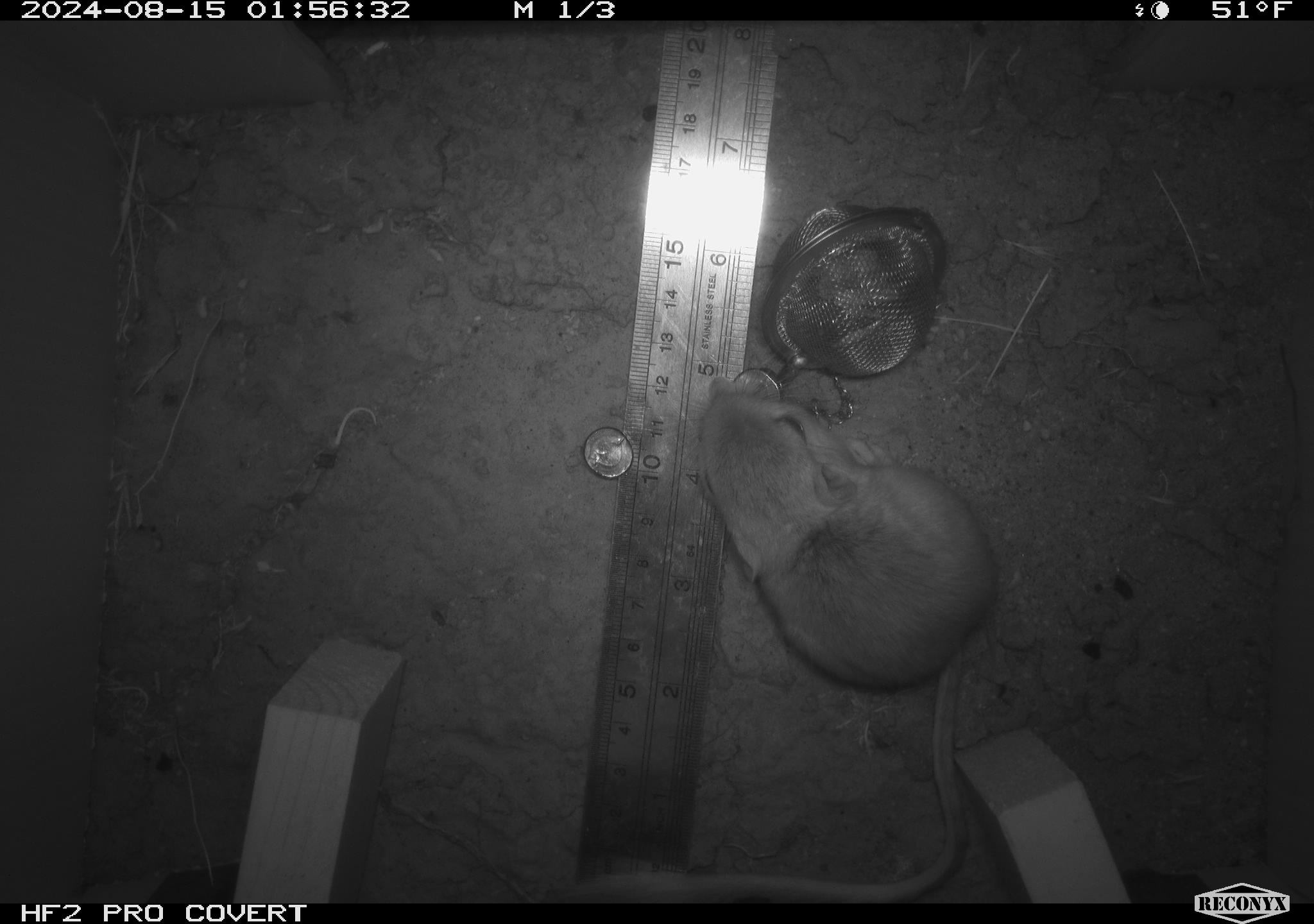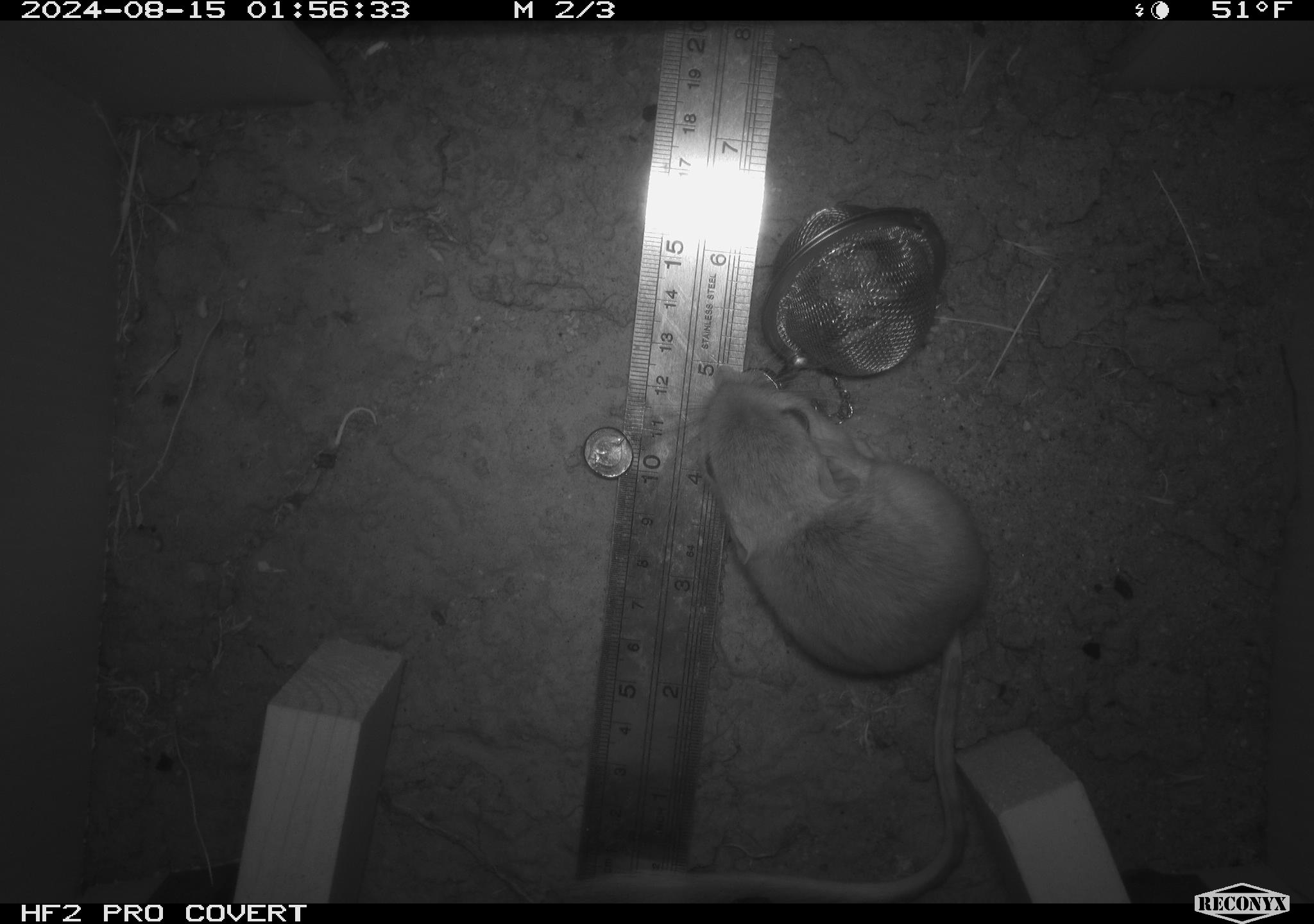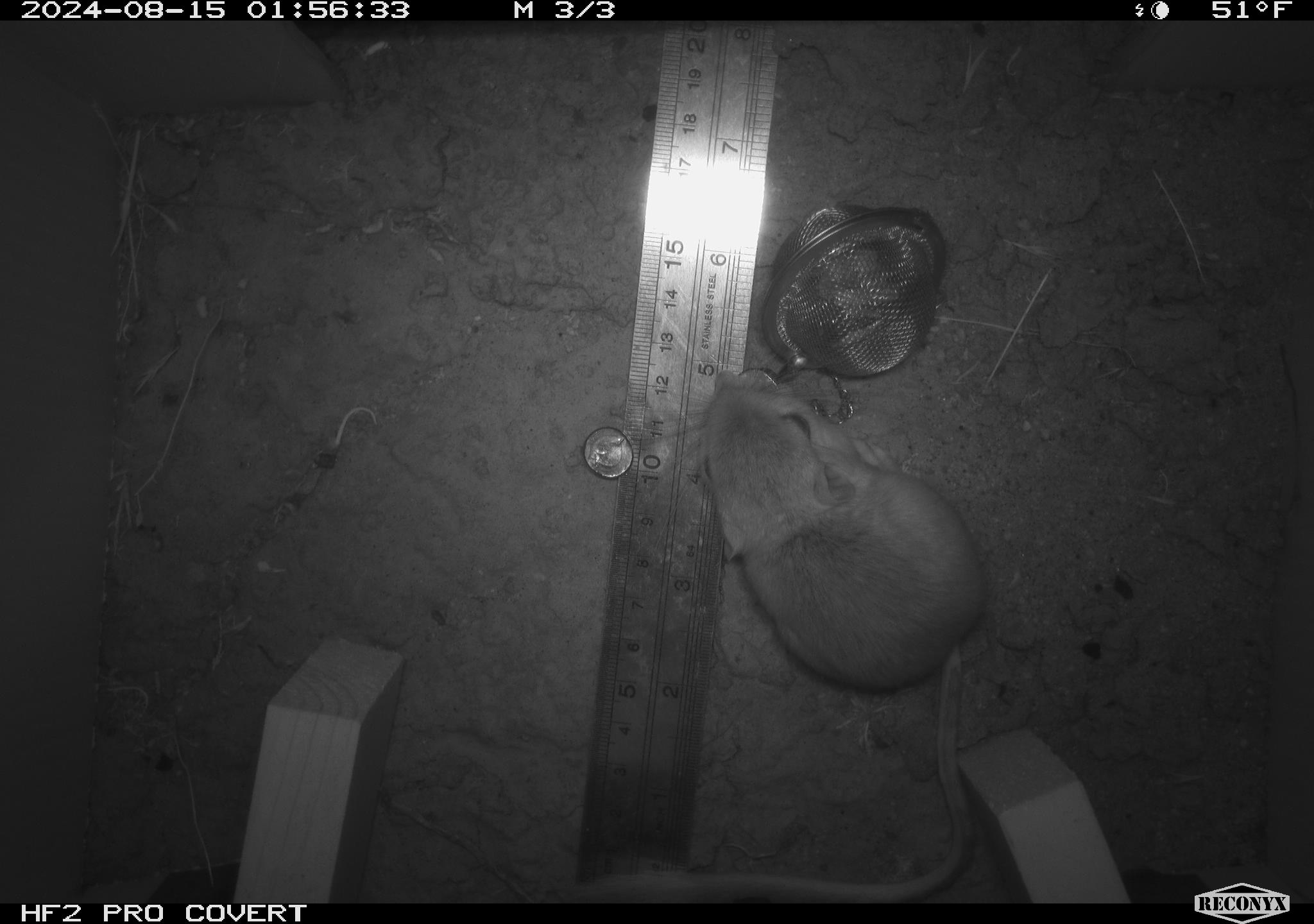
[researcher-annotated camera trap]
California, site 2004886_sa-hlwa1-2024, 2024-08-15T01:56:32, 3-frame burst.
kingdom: Animalia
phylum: Chordata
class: Mammalia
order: Rodentia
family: Heteromyidae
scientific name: Heteromyidae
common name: kangaroo rats and pocket mice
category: heteromyidae family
Heteromyidae family (kangaroo rats and pocket mice) (Heteromyidae).